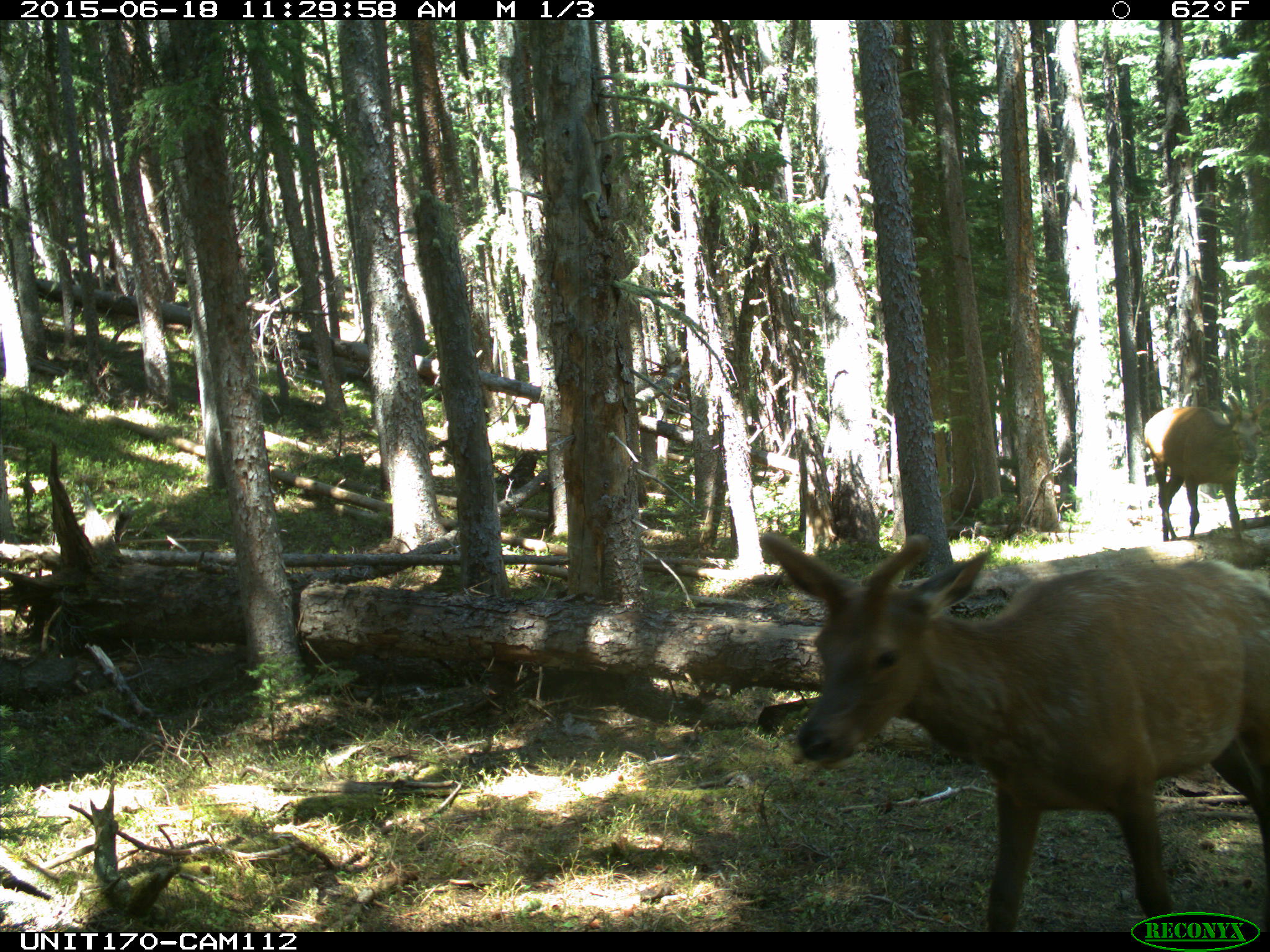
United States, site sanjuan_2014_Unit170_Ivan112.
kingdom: Animalia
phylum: Chordata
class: Mammalia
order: Artiodactyla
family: Cervidae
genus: Cervus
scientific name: Cervus elaphus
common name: red deer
Cervus elaphus (red deer).